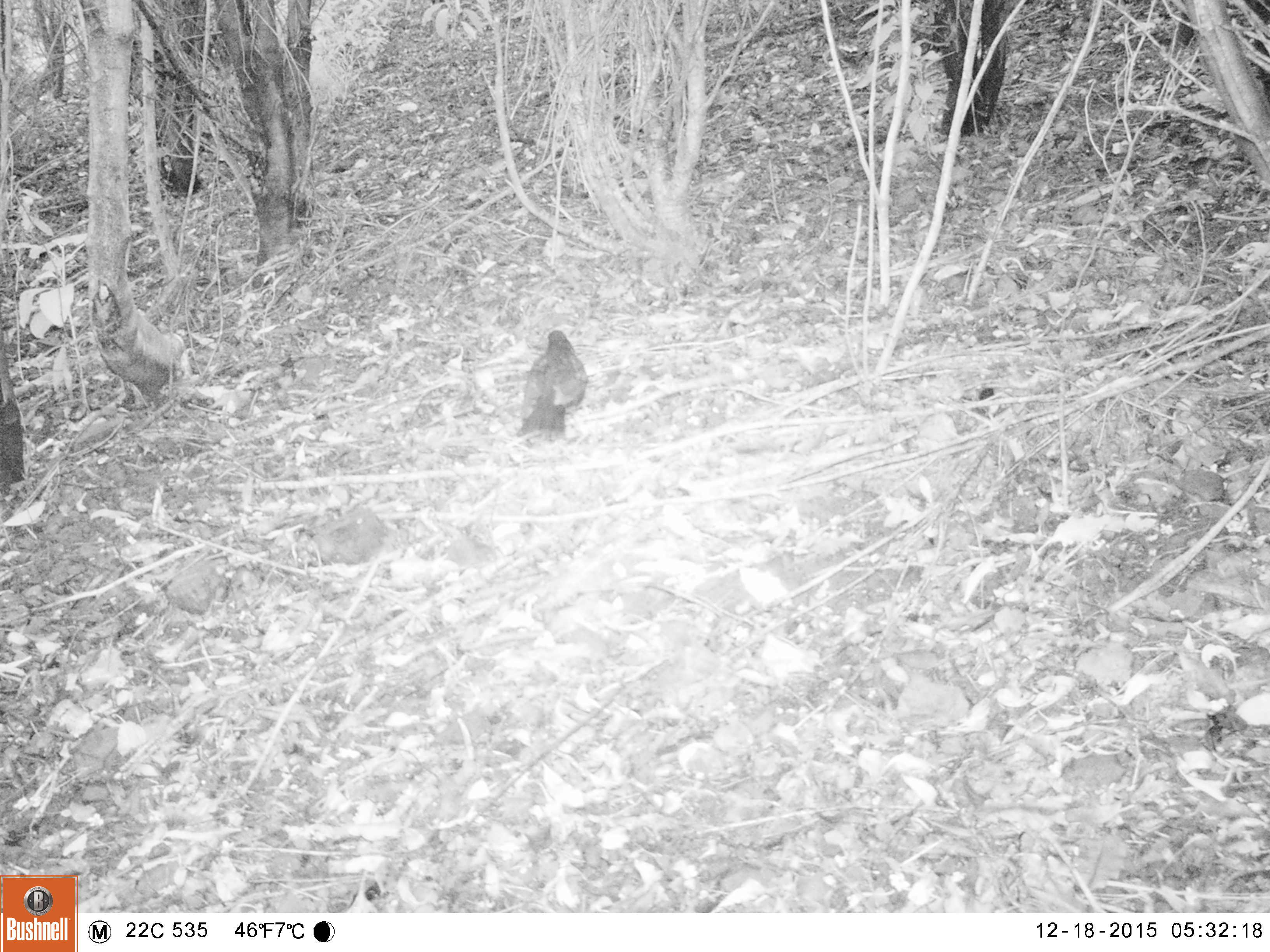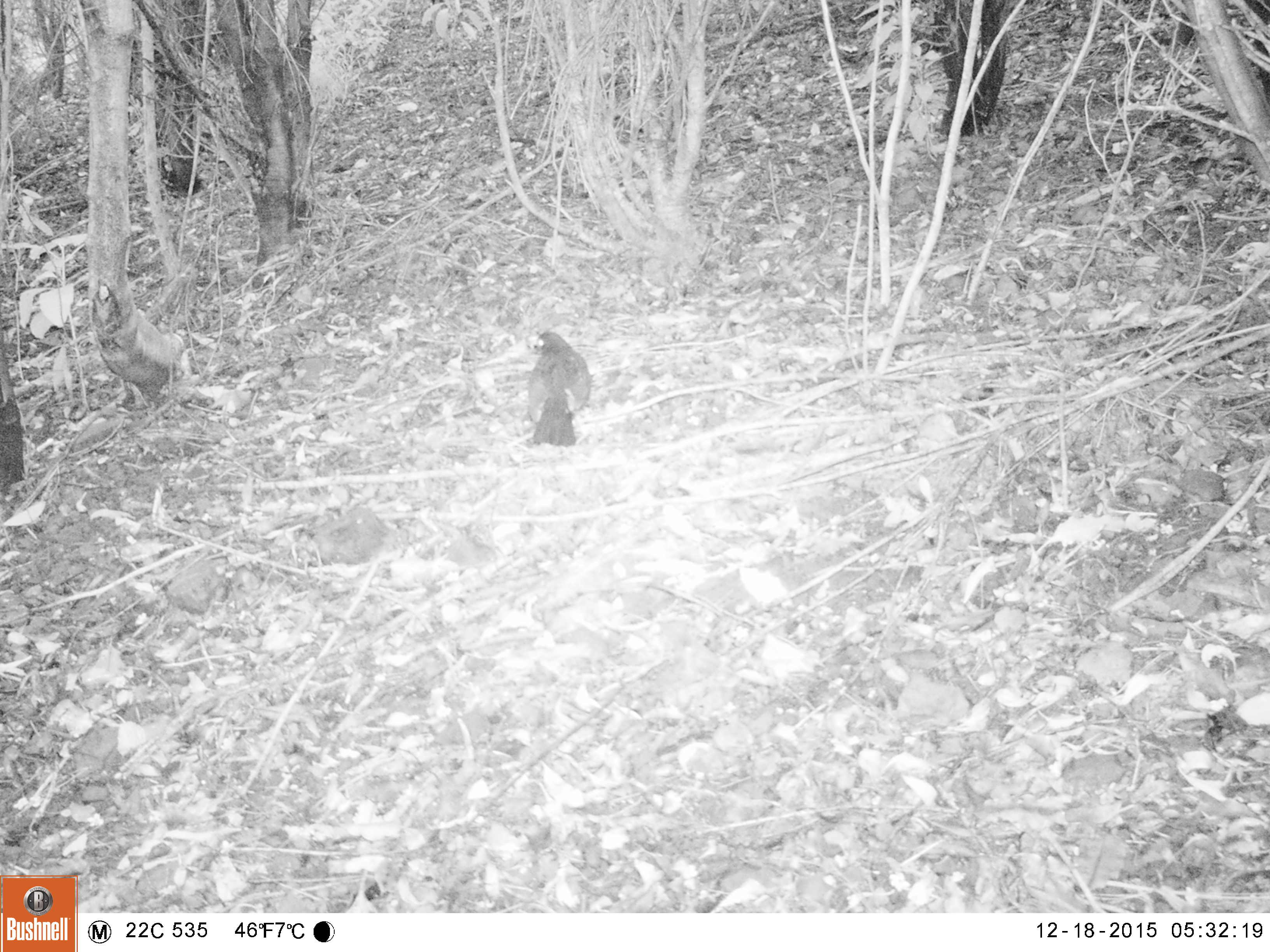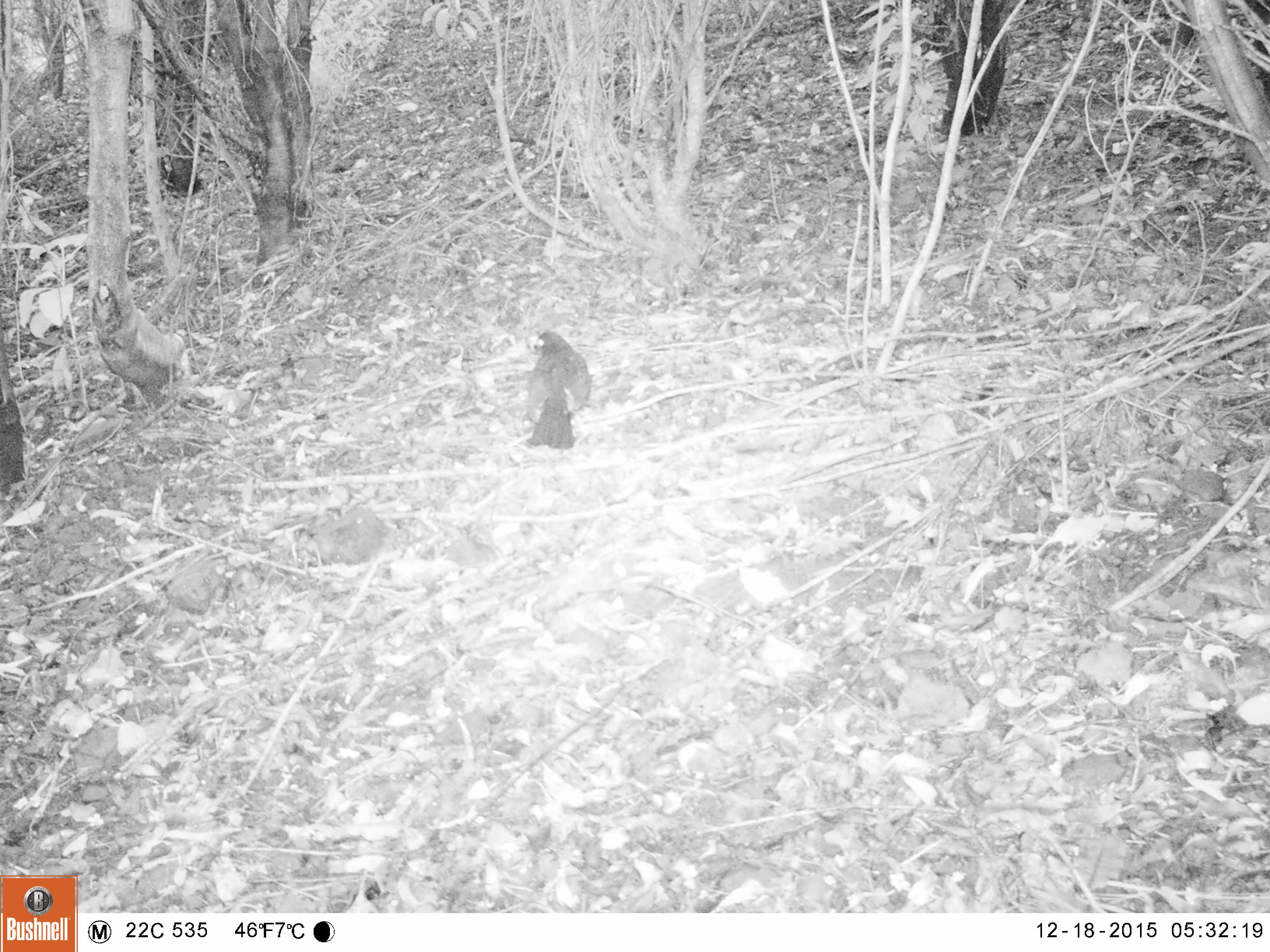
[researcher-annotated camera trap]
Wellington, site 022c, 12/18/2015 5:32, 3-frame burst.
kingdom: Animalia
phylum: Chordata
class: Aves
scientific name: Aves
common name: bird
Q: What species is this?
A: Bird (Aves).